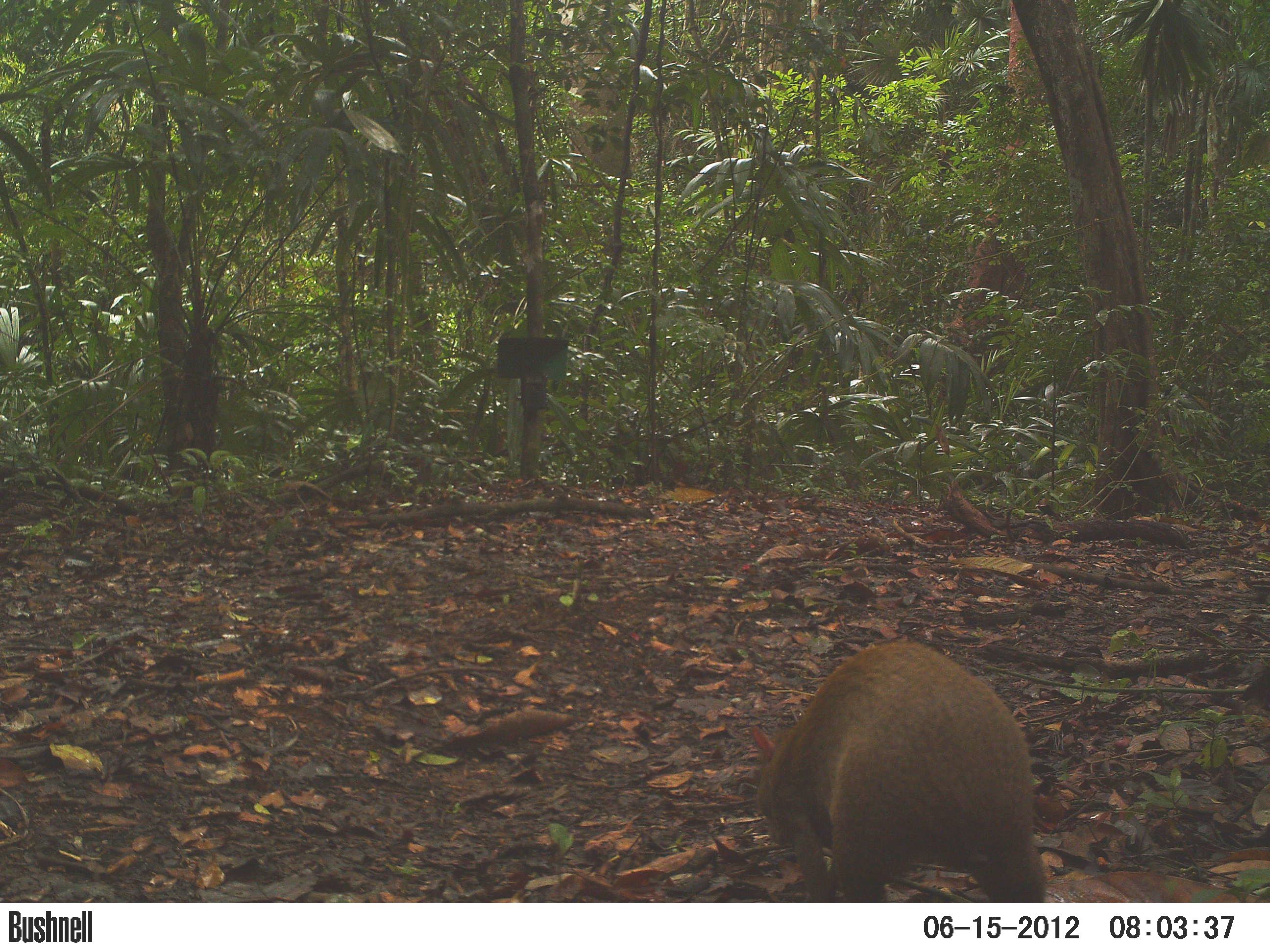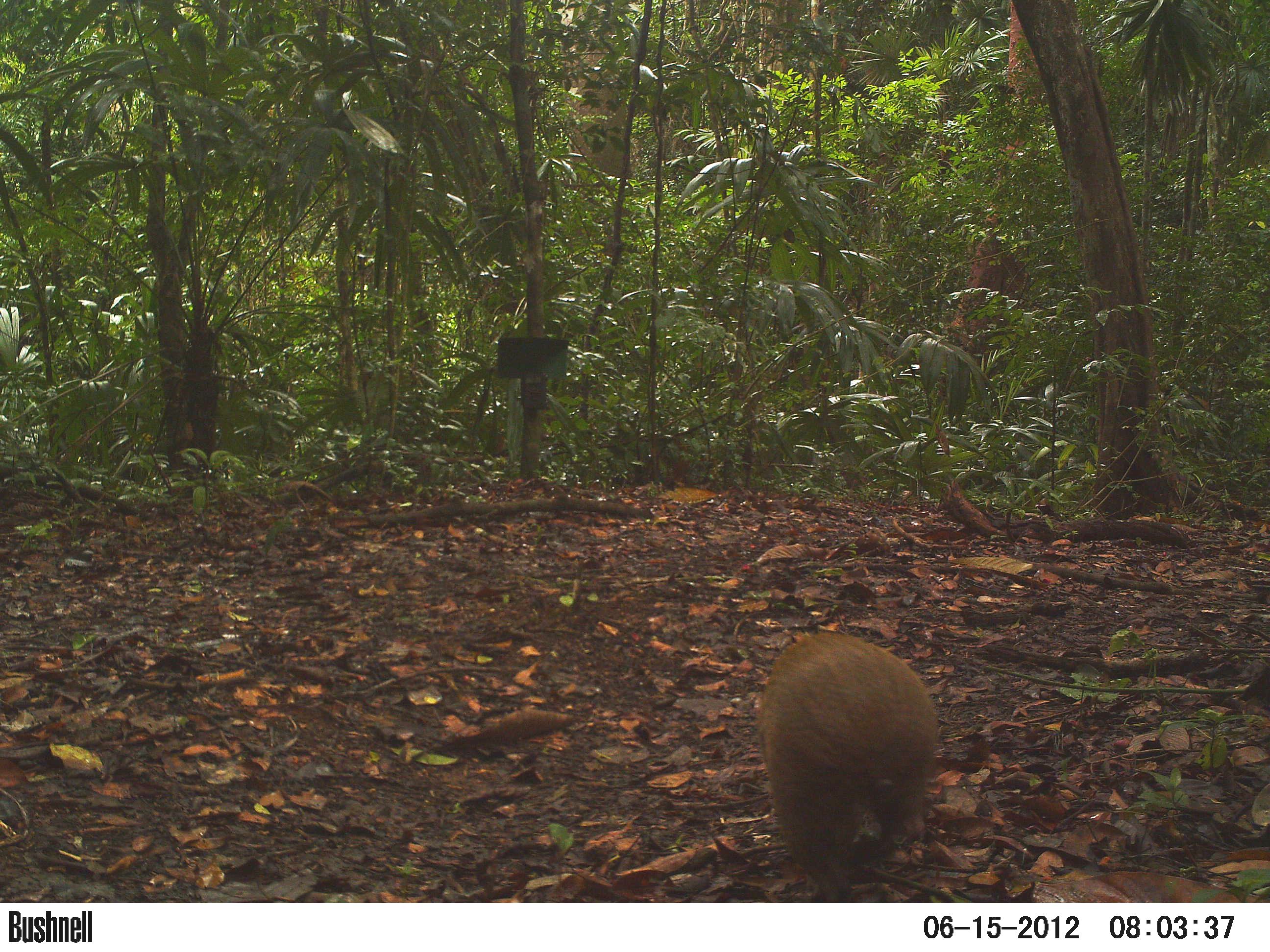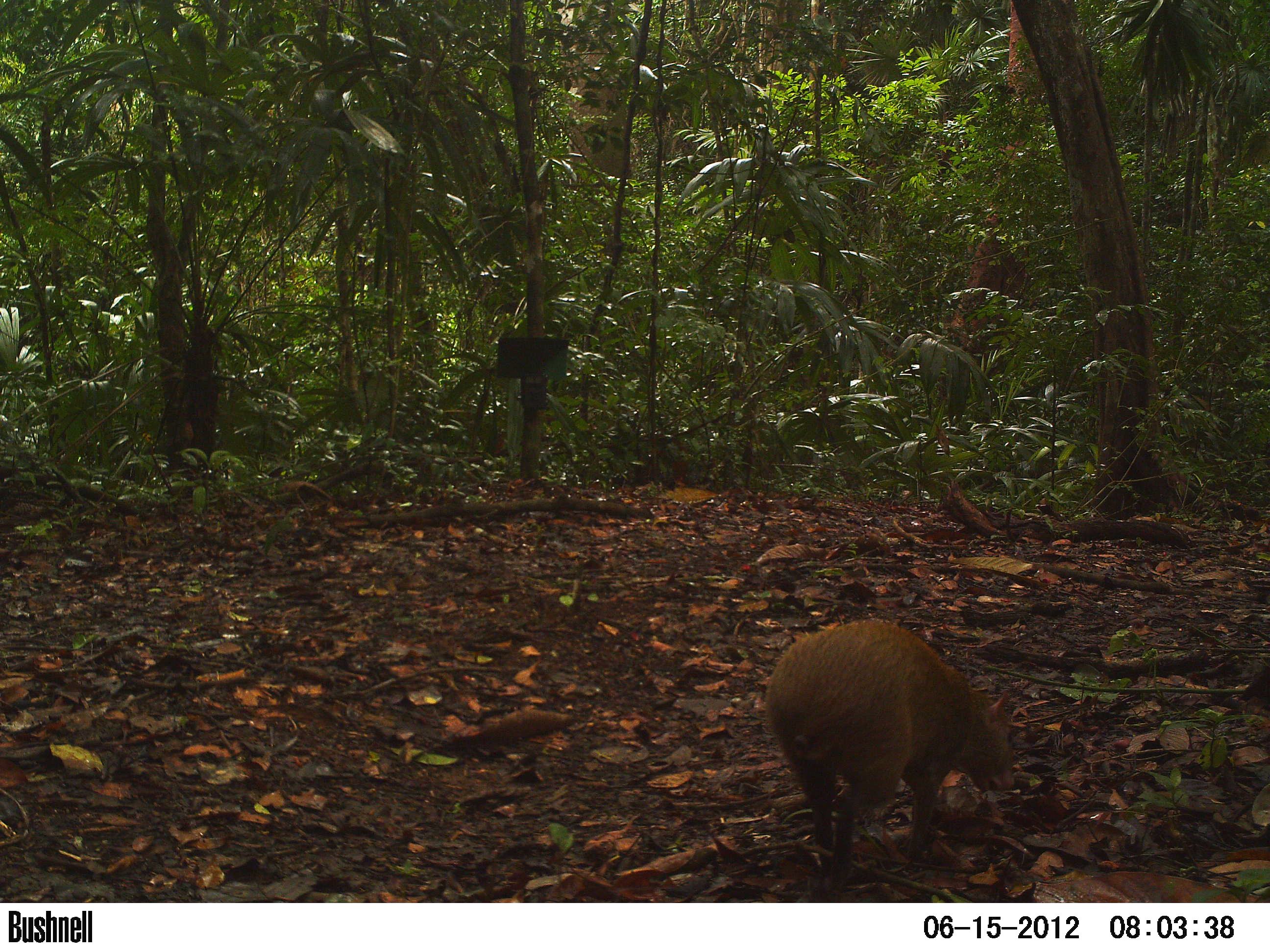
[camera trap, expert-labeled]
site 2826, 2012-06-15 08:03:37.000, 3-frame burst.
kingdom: Animalia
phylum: Chordata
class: Mammalia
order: Rodentia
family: Dasyproctidae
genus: Dasyprocta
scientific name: Dasyprocta punctata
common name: central american agouti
Dasyprocta punctata (central american agouti), count 1, age adult.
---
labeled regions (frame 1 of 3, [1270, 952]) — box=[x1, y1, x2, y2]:
dasyprocta punctata: box=[746, 638, 1048, 902]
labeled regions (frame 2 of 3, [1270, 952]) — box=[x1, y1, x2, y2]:
dasyprocta punctata: box=[753, 629, 940, 902]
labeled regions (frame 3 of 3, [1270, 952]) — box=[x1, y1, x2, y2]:
dasyprocta punctata: box=[762, 615, 1014, 891]